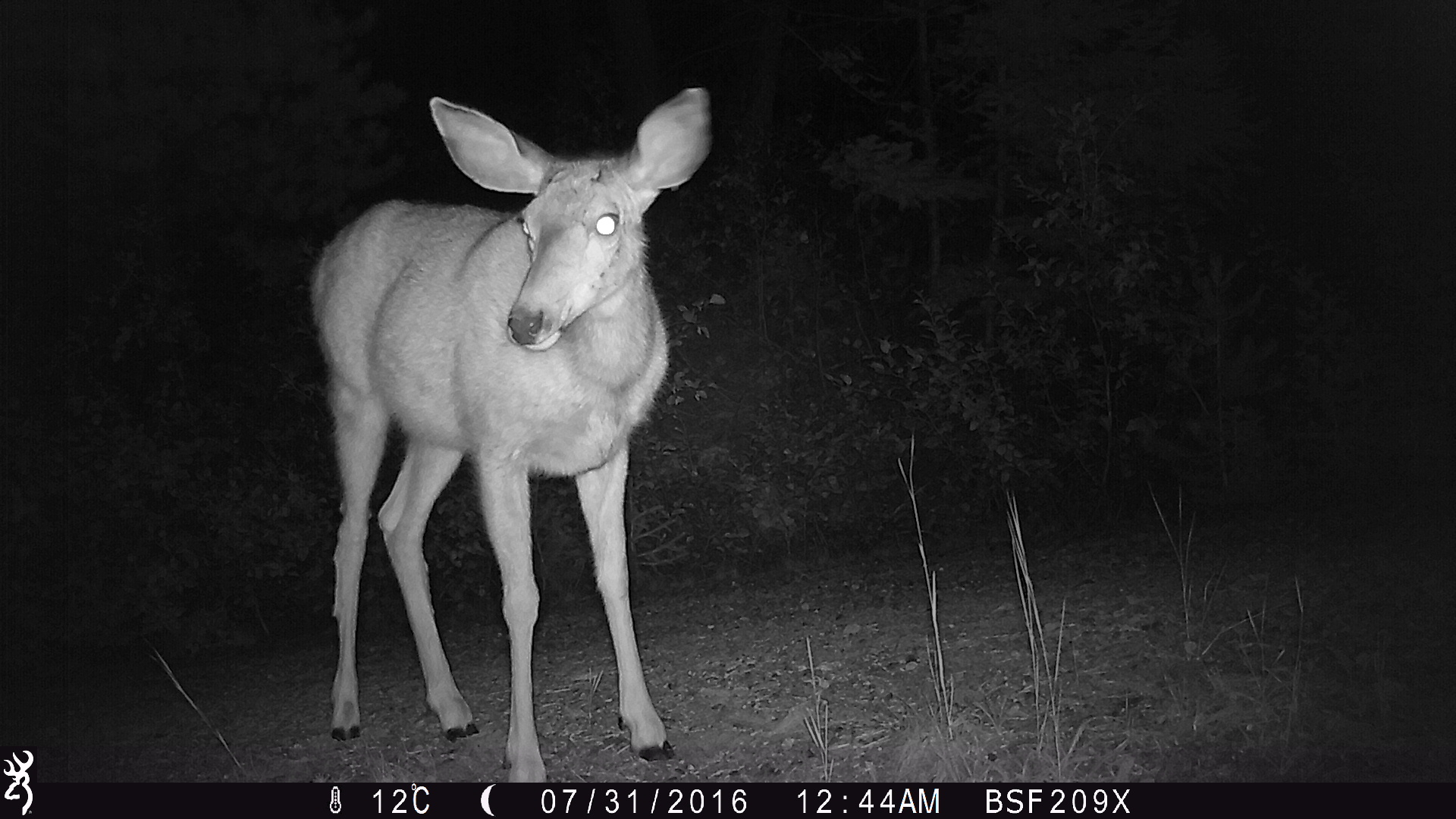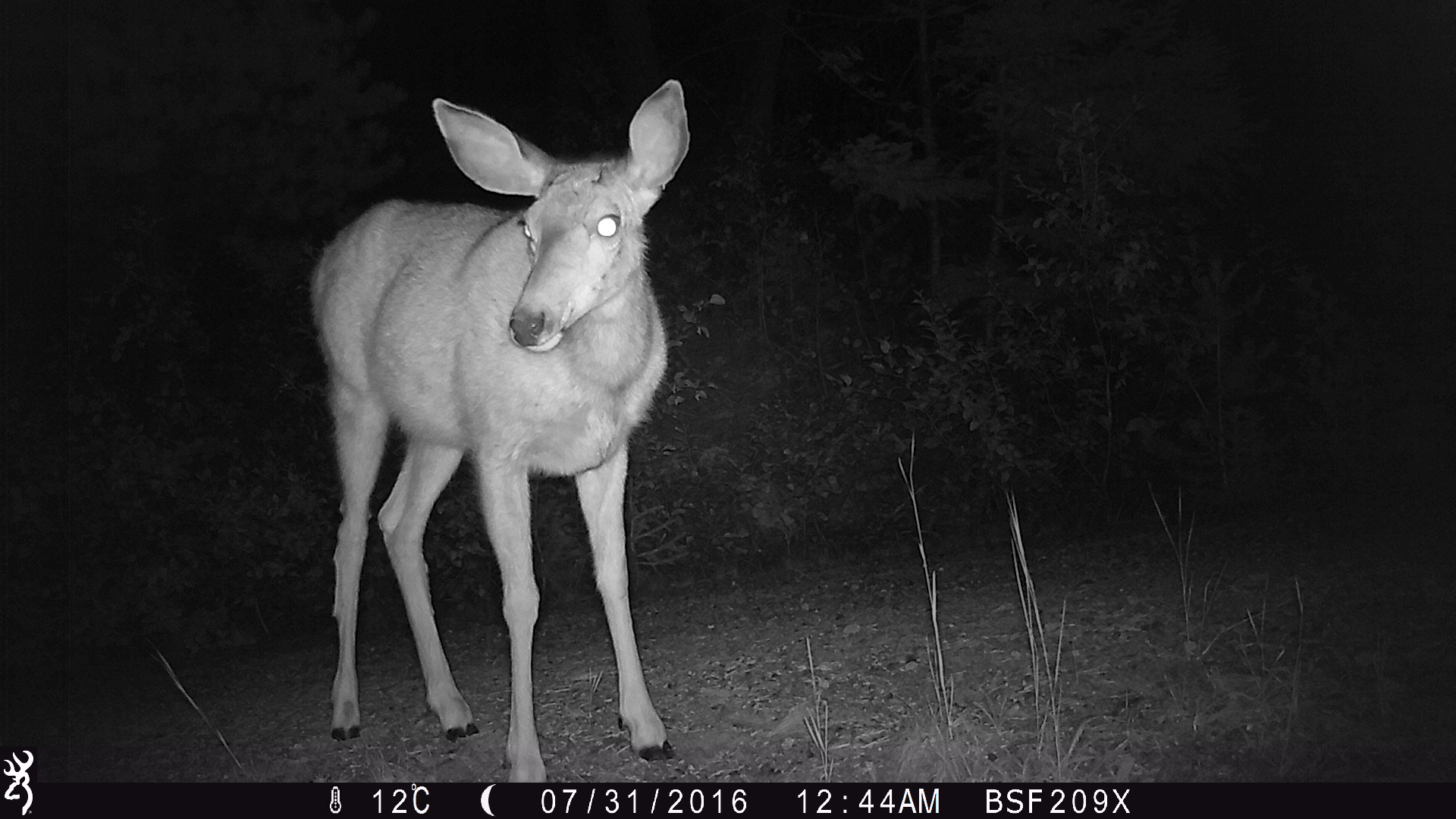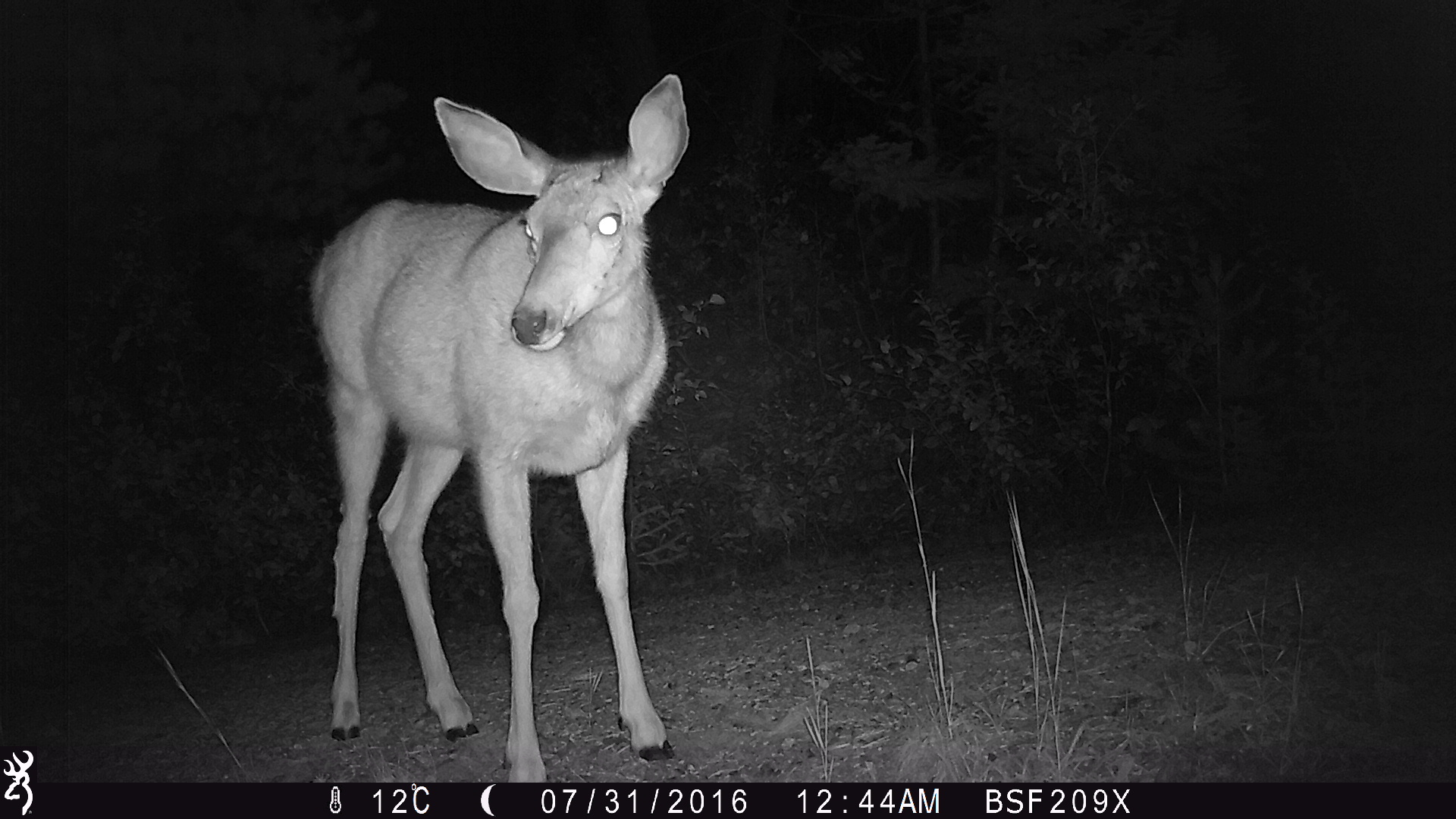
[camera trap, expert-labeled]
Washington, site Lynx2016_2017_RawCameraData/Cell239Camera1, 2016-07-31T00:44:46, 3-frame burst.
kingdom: Animalia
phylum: Chordata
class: Mammalia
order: Artiodactyla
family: Cervidae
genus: Odocoileus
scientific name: Odocoileus hemionus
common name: mule deer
Odocoileus hemionus (mule deer). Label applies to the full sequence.